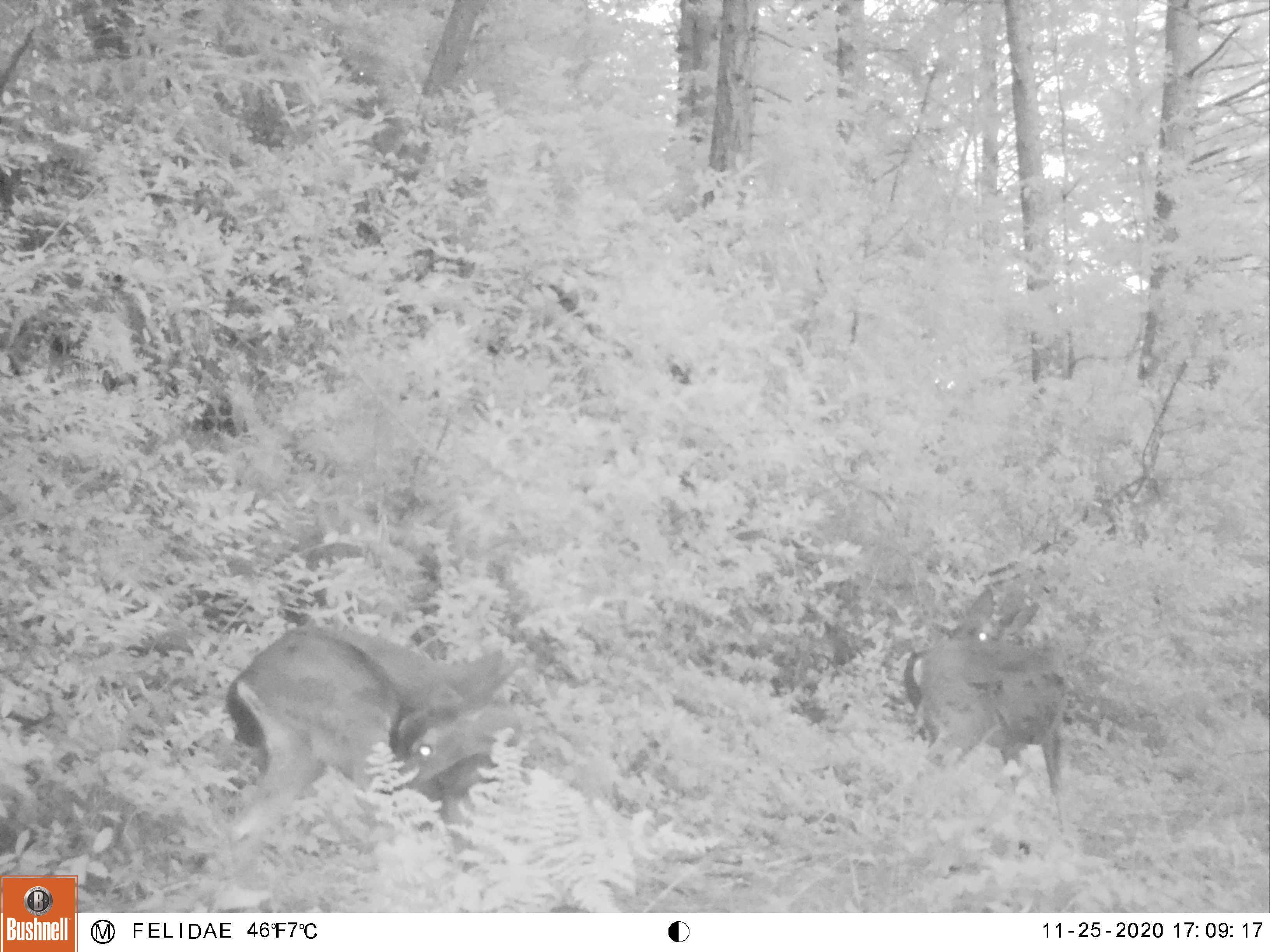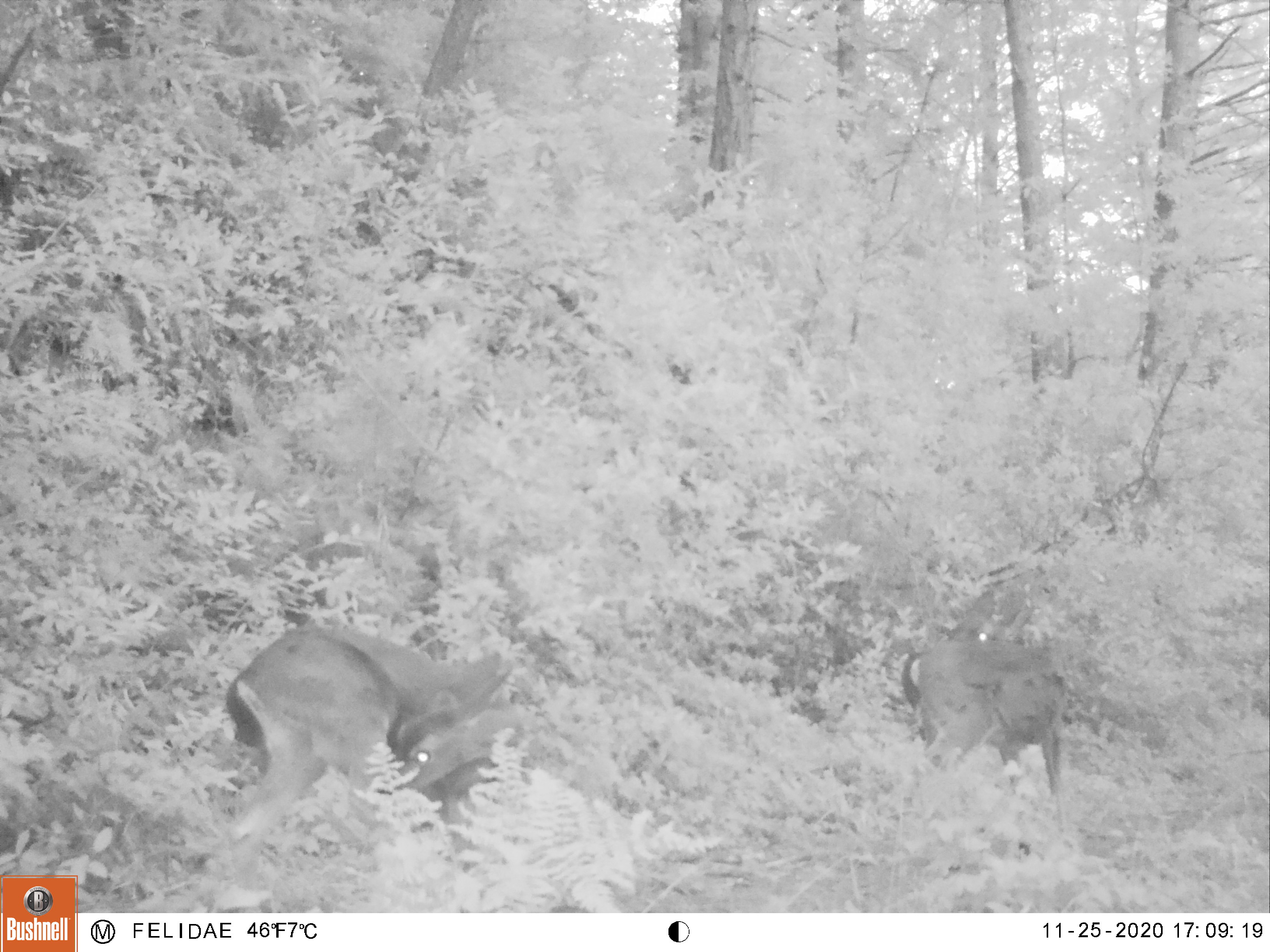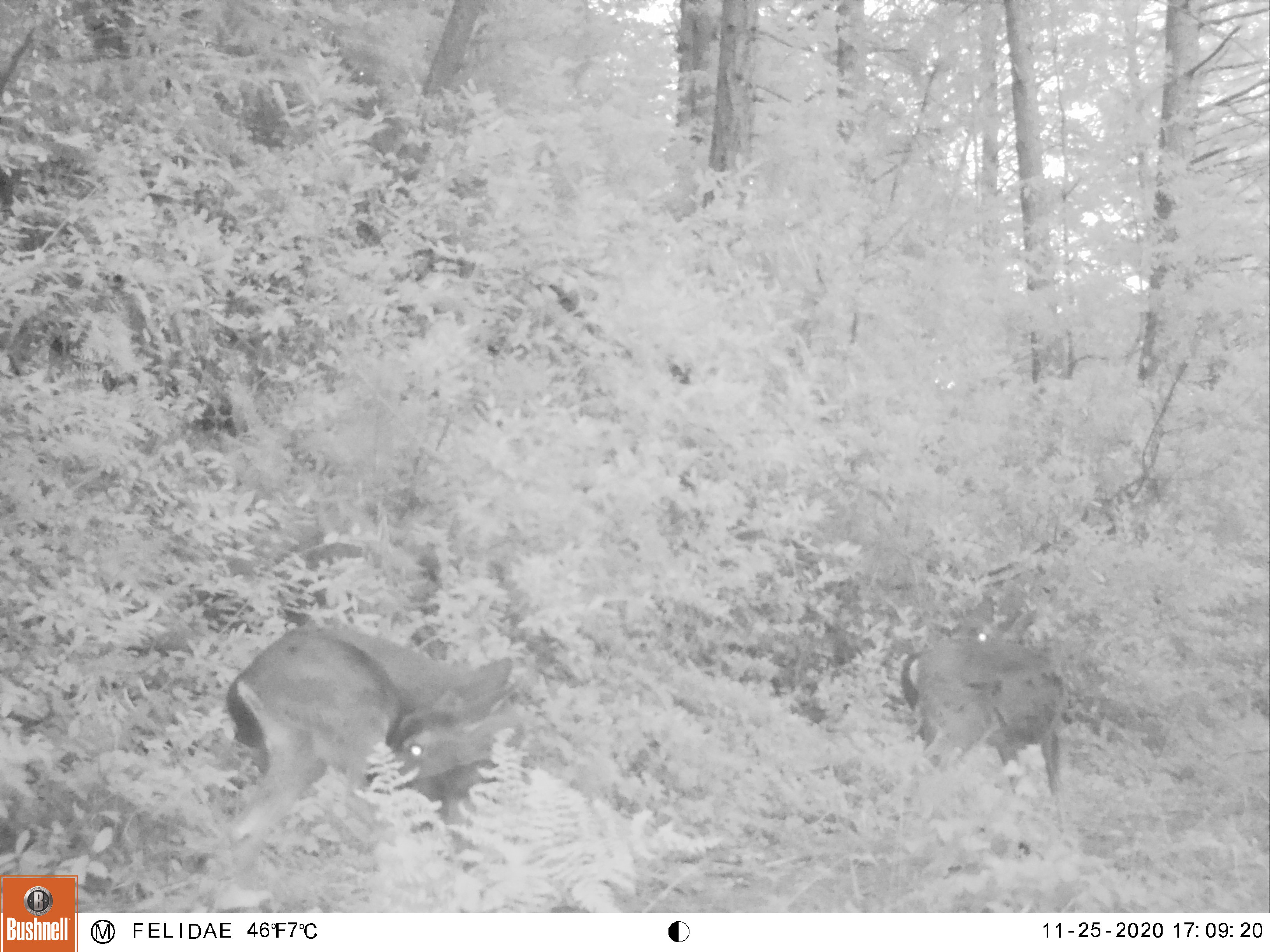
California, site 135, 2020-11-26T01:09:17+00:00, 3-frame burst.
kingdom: Animalia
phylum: Chordata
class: Mammalia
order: Artiodactyla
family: Cervidae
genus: Odocoileus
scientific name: Odocoileus hemionus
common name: mule deer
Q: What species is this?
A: Mule deer (Odocoileus hemionus).